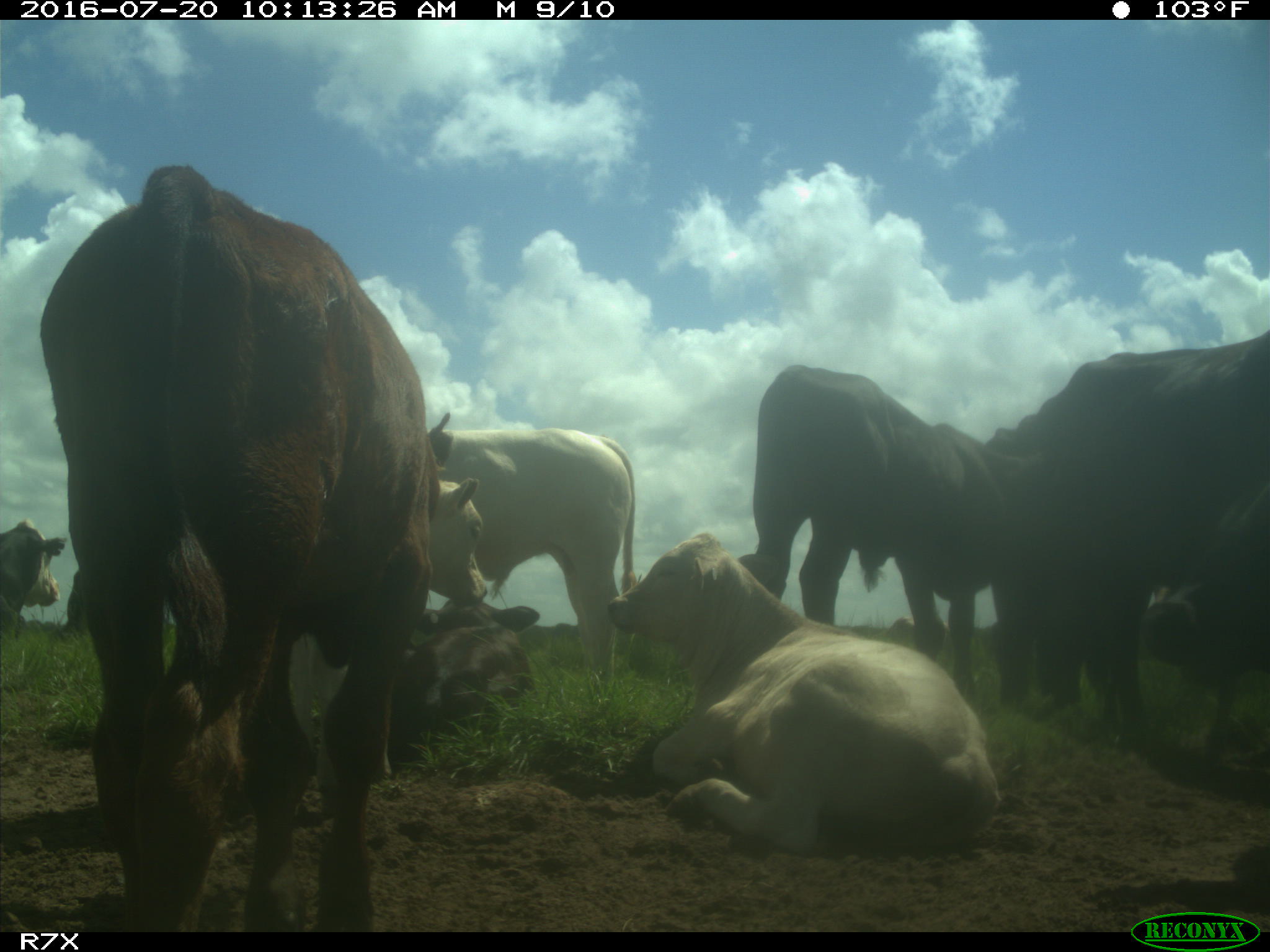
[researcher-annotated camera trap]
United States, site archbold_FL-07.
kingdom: Animalia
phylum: Chordata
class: Mammalia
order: Artiodactyla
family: Bovidae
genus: Bos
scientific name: Bos taurus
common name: domestic cow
Bos taurus (domestic cow).